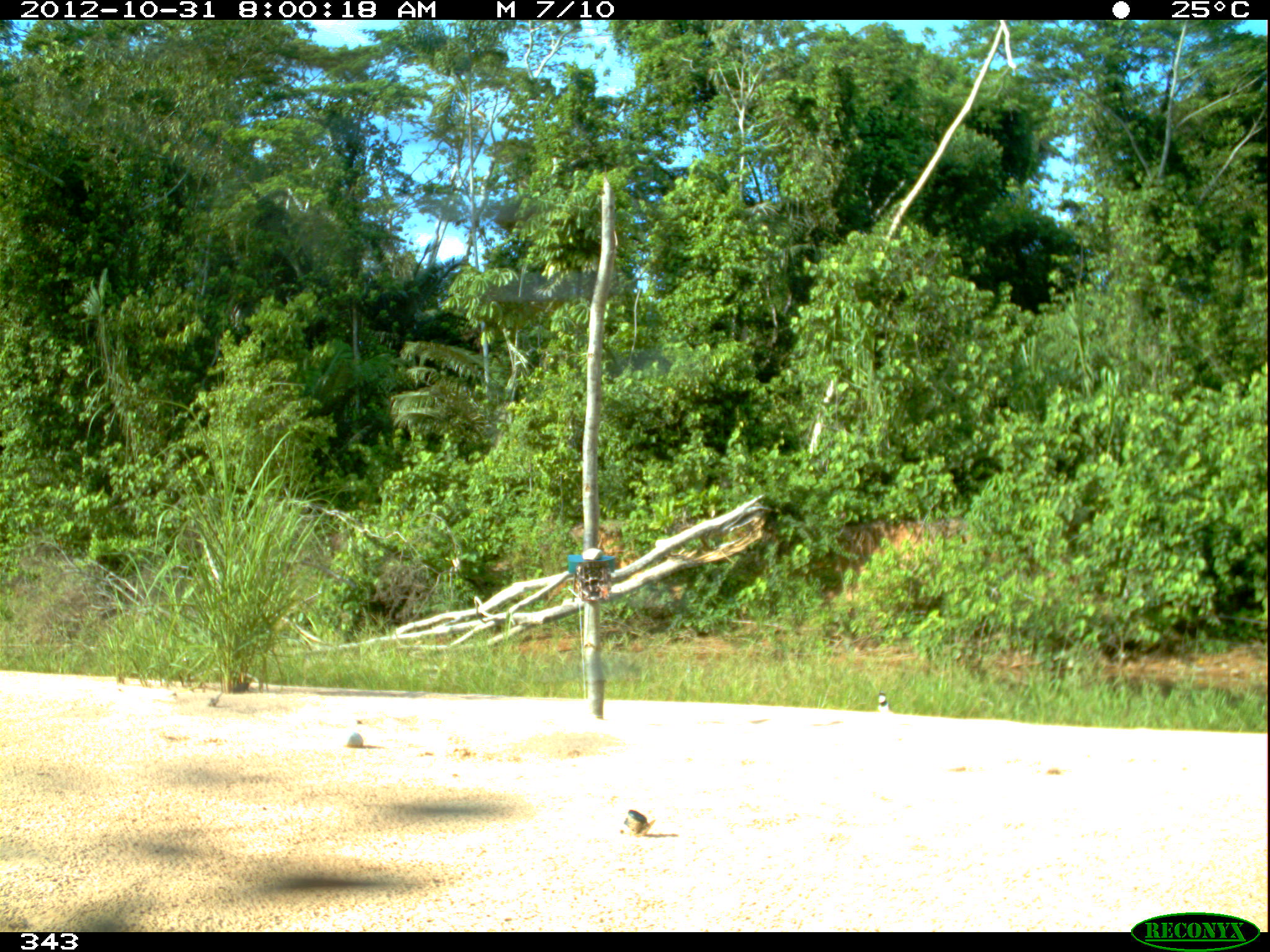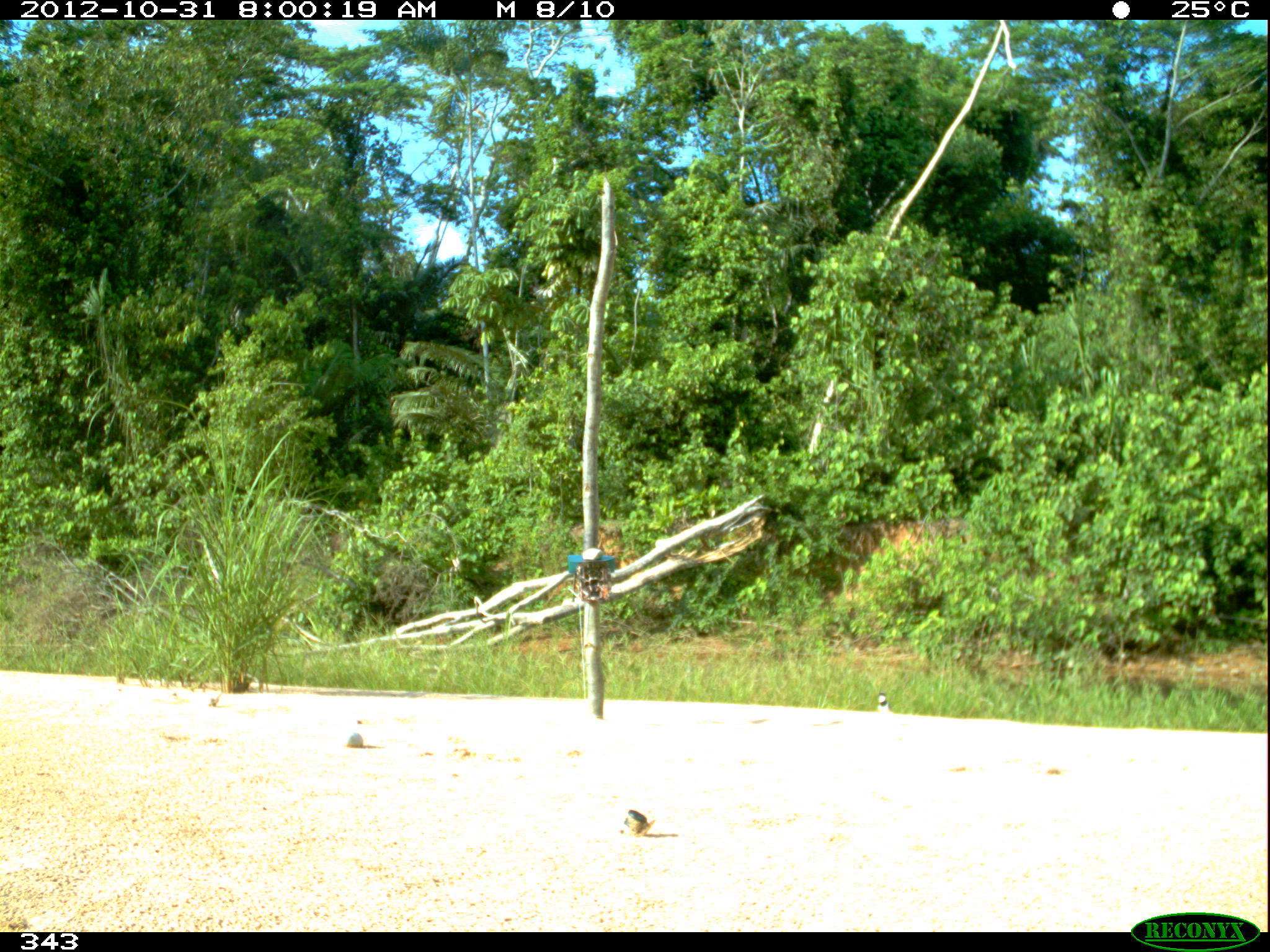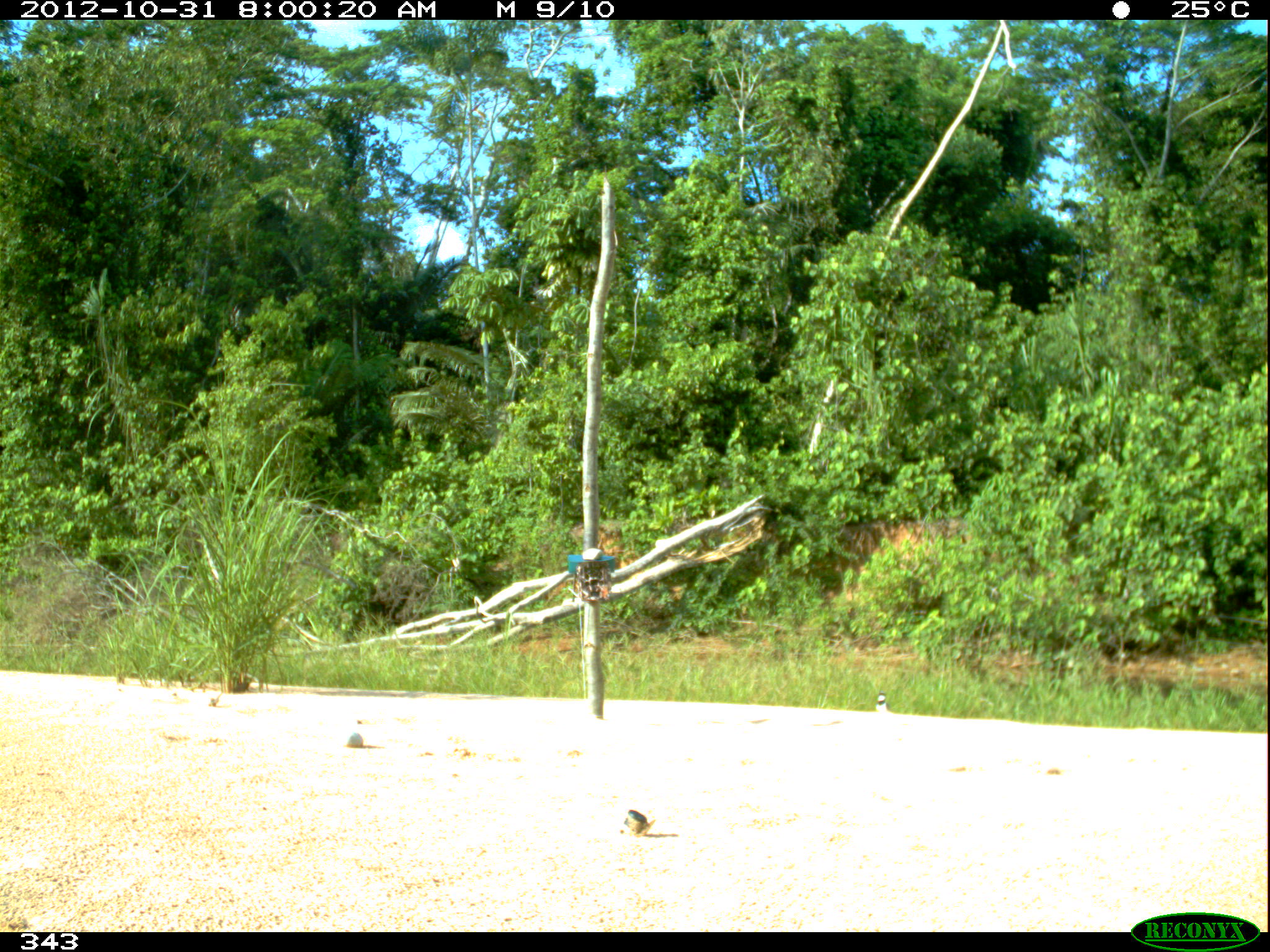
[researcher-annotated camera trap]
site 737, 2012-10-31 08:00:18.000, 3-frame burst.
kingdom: Animalia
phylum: Chordata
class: Aves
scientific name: Aves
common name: bird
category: unknown bird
Unknown bird (bird) (Aves).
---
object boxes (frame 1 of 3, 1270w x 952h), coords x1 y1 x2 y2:
unknown bird: 620 809 656 837